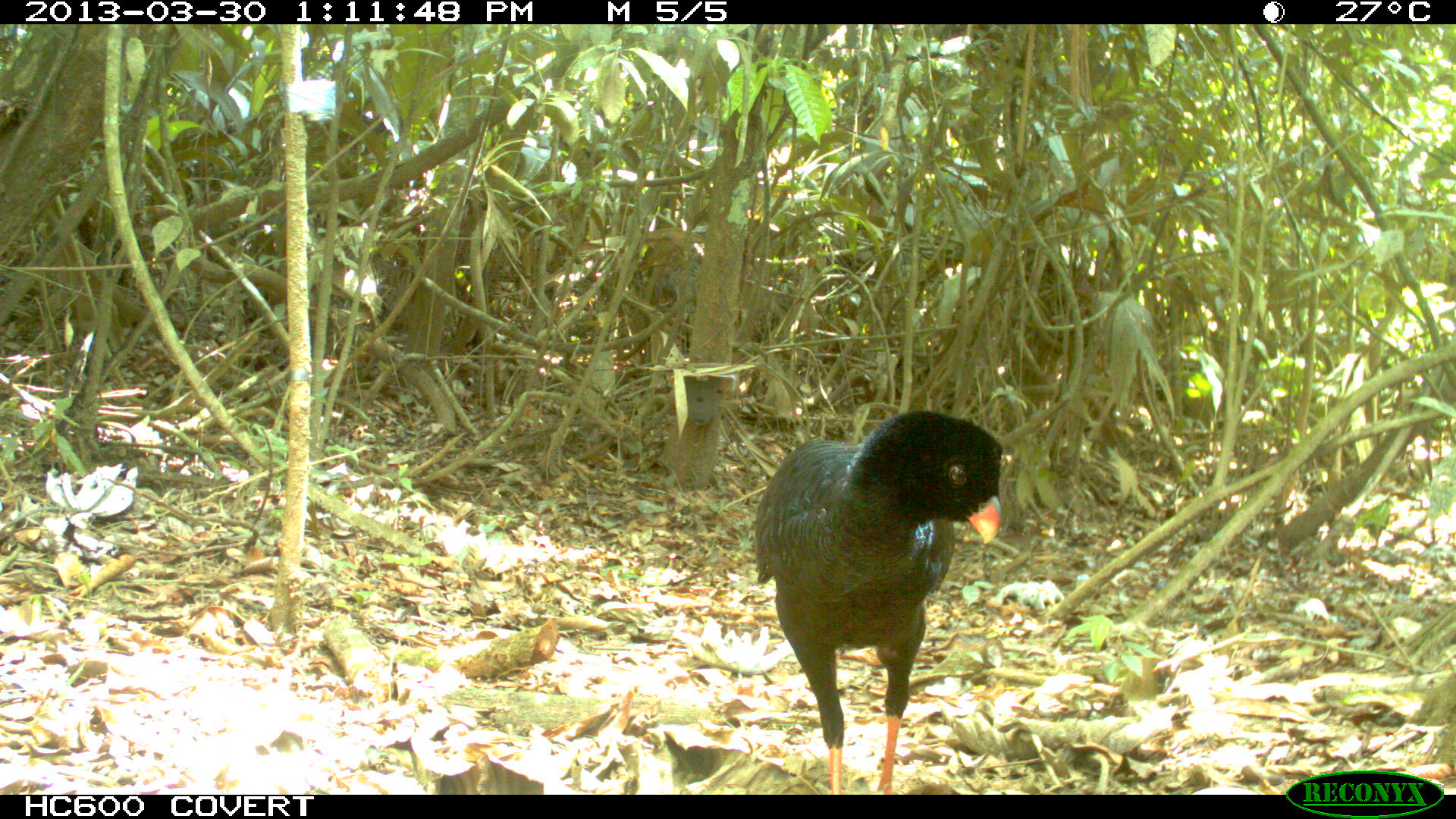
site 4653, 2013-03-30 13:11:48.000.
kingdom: Animalia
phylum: Chordata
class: Aves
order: Galliformes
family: Cracidae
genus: Mitu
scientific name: Mitu tomentosum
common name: crestless curassow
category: mitu tomentosa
Mitu tomentosa (crestless curassow) (Mitu tomentosum), count 2, age adult.